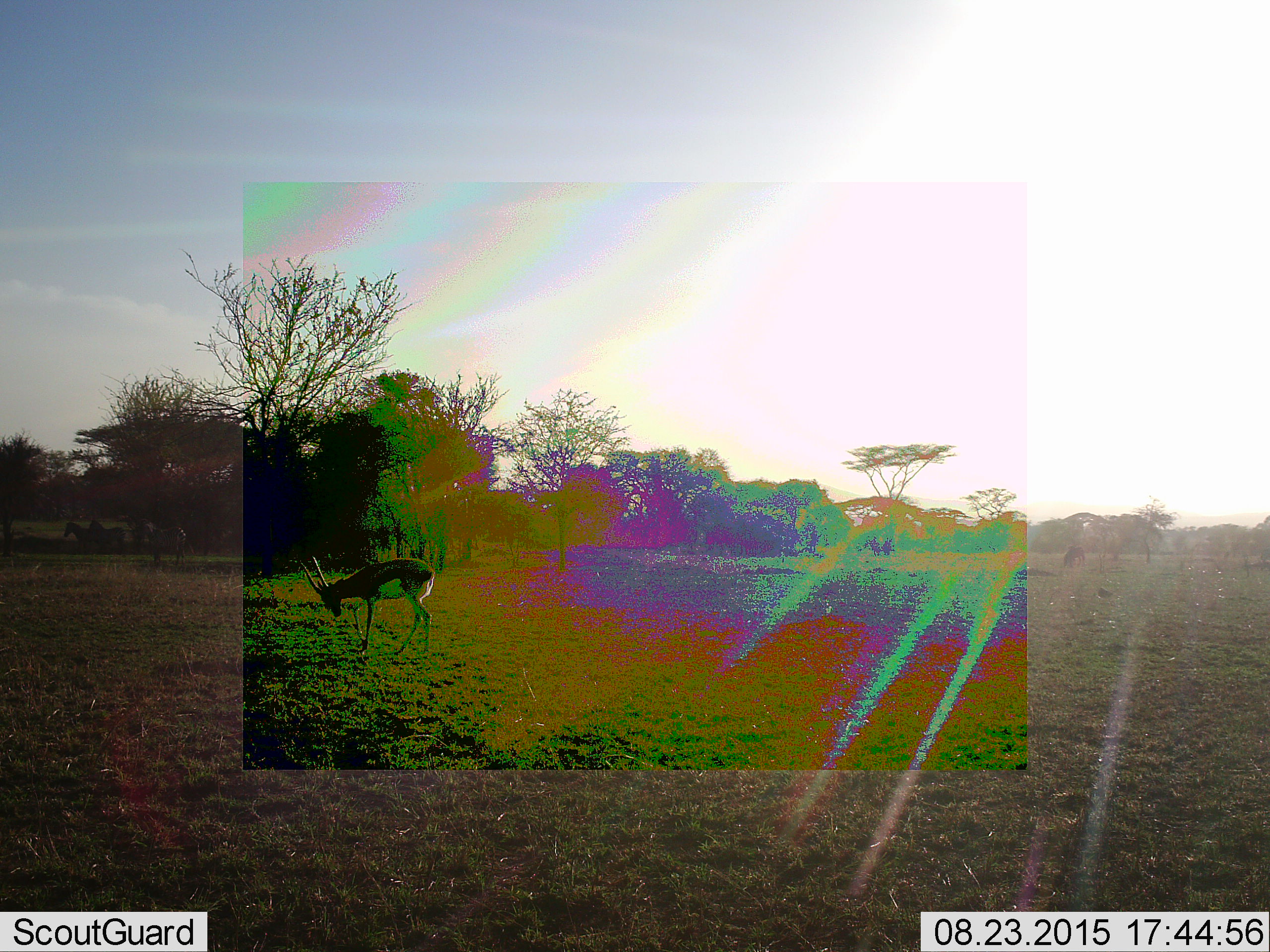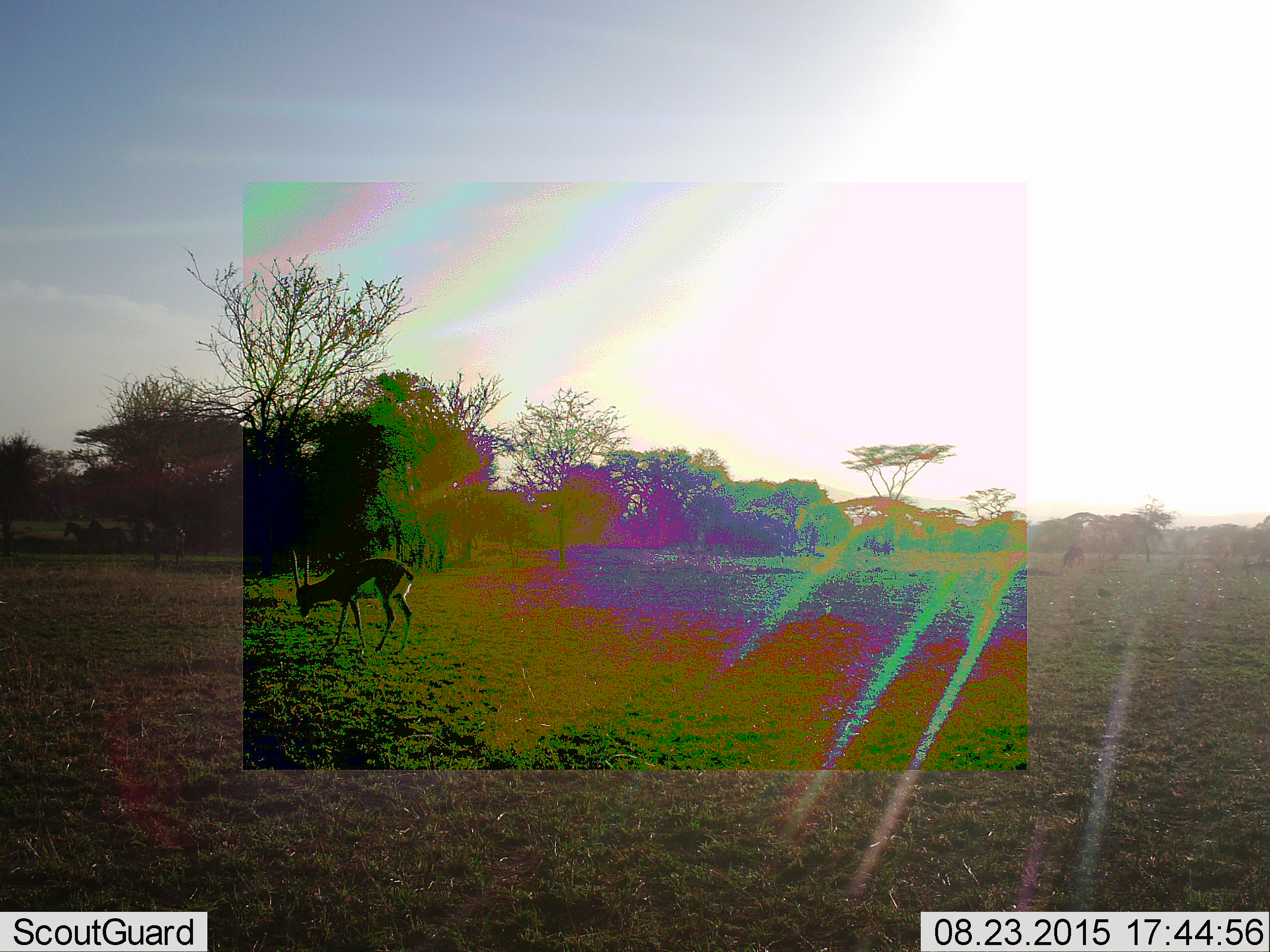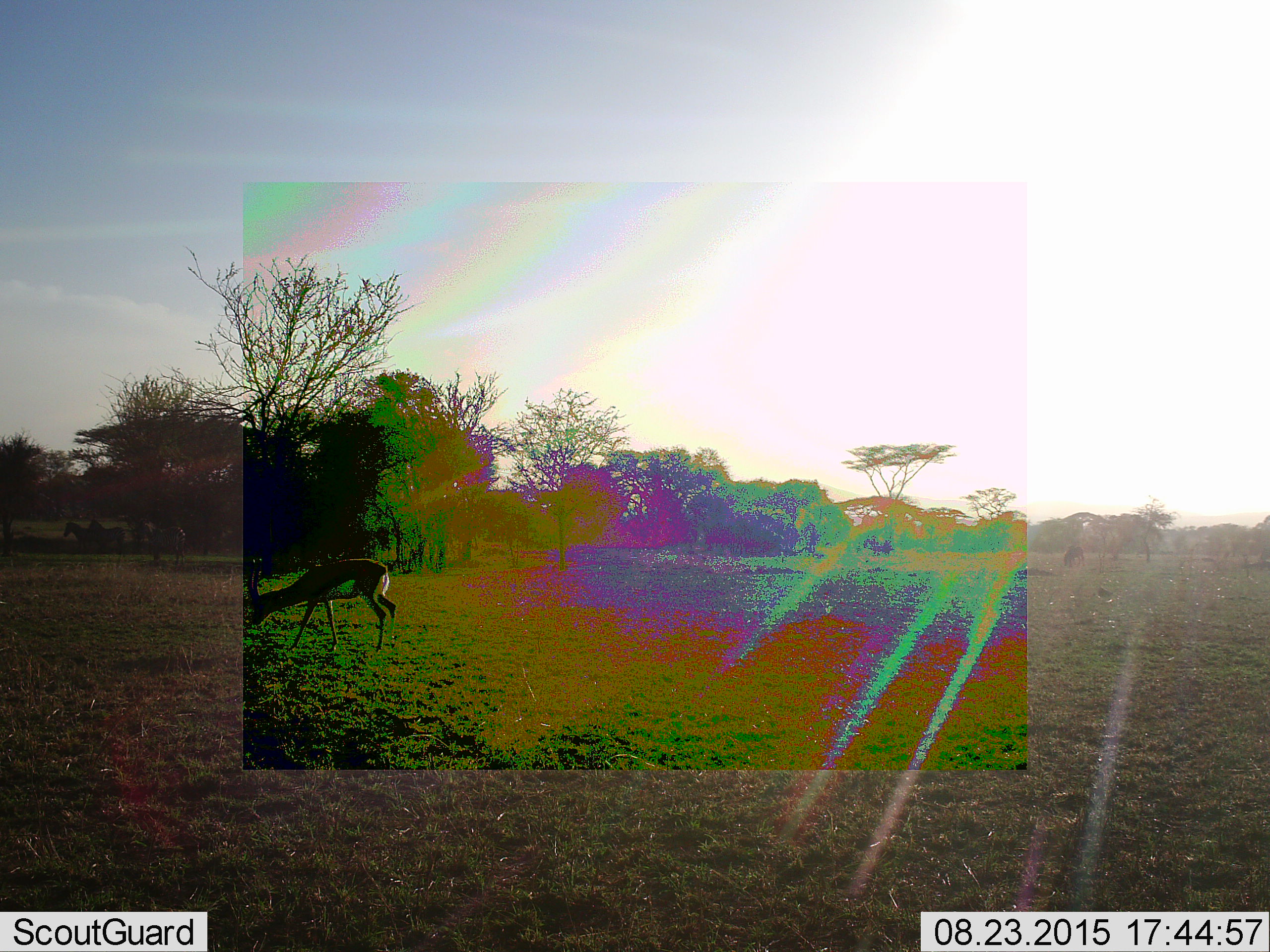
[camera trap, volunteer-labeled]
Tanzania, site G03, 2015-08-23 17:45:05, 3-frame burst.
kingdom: Animalia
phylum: Chordata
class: Mammalia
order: Artiodactyla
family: Bovidae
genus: Eudorcas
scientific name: Eudorcas thomsonii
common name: thomson's gazelle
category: gazellethomsons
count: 1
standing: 23%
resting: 0%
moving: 54%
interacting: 0%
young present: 0%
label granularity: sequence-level